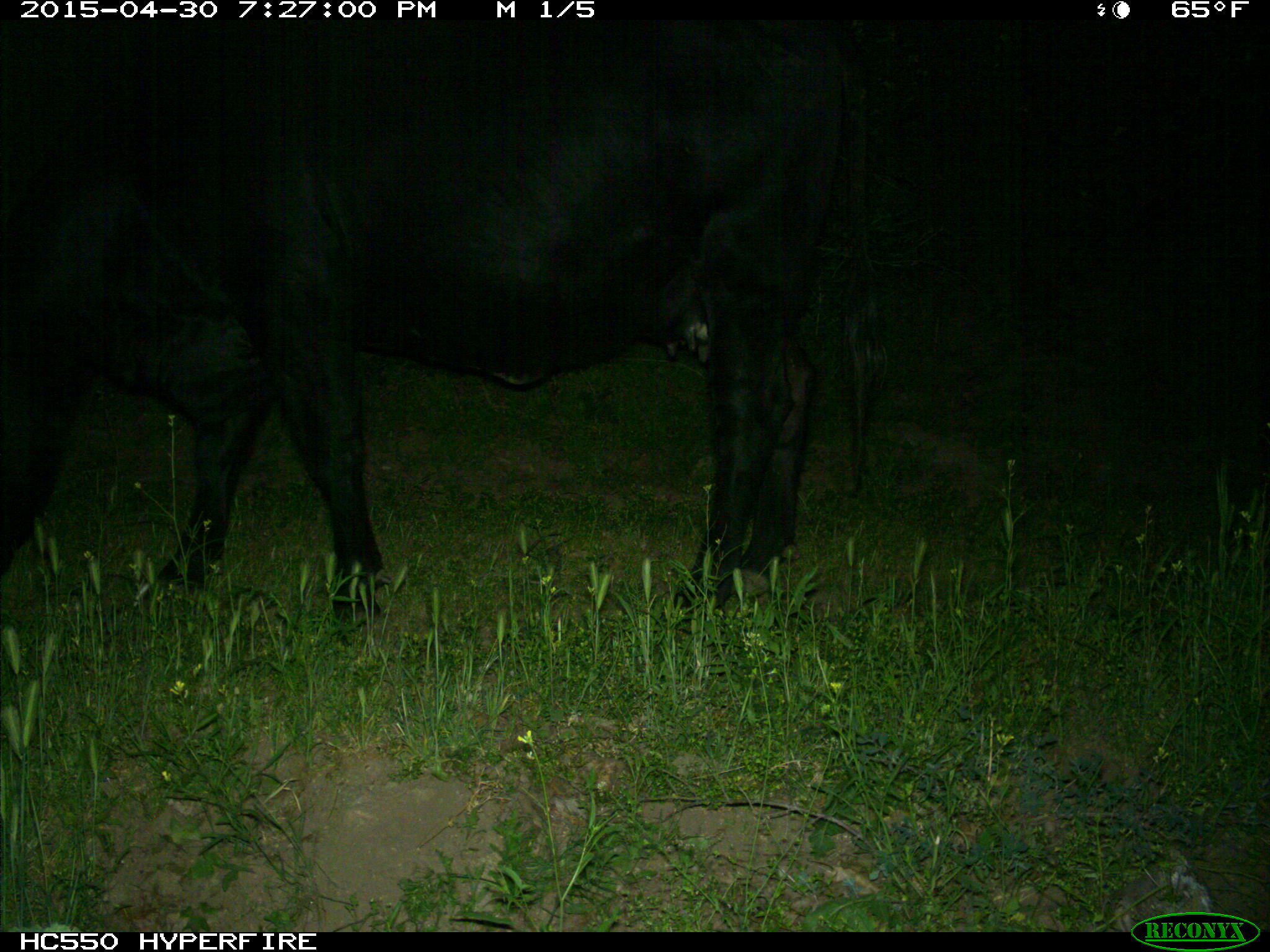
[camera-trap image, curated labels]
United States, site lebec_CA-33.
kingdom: Animalia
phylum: Chordata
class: Mammalia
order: Artiodactyla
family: Bovidae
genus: Bos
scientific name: Bos taurus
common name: domestic cow